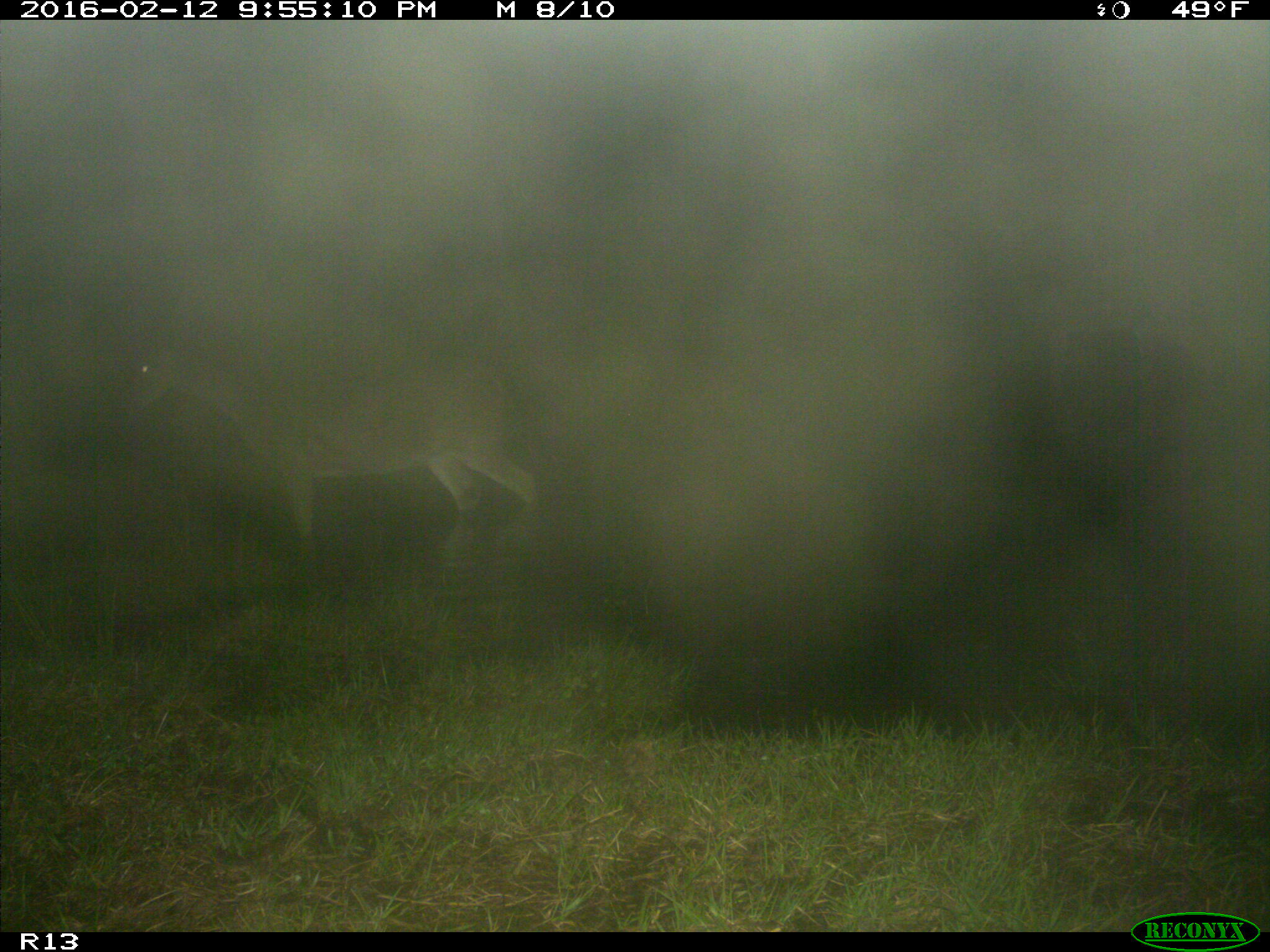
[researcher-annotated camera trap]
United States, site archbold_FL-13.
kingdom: Animalia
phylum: Chordata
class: Mammalia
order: Artiodactyla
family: Cervidae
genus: Odocoileus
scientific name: Odocoileus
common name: deer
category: unidentified deer